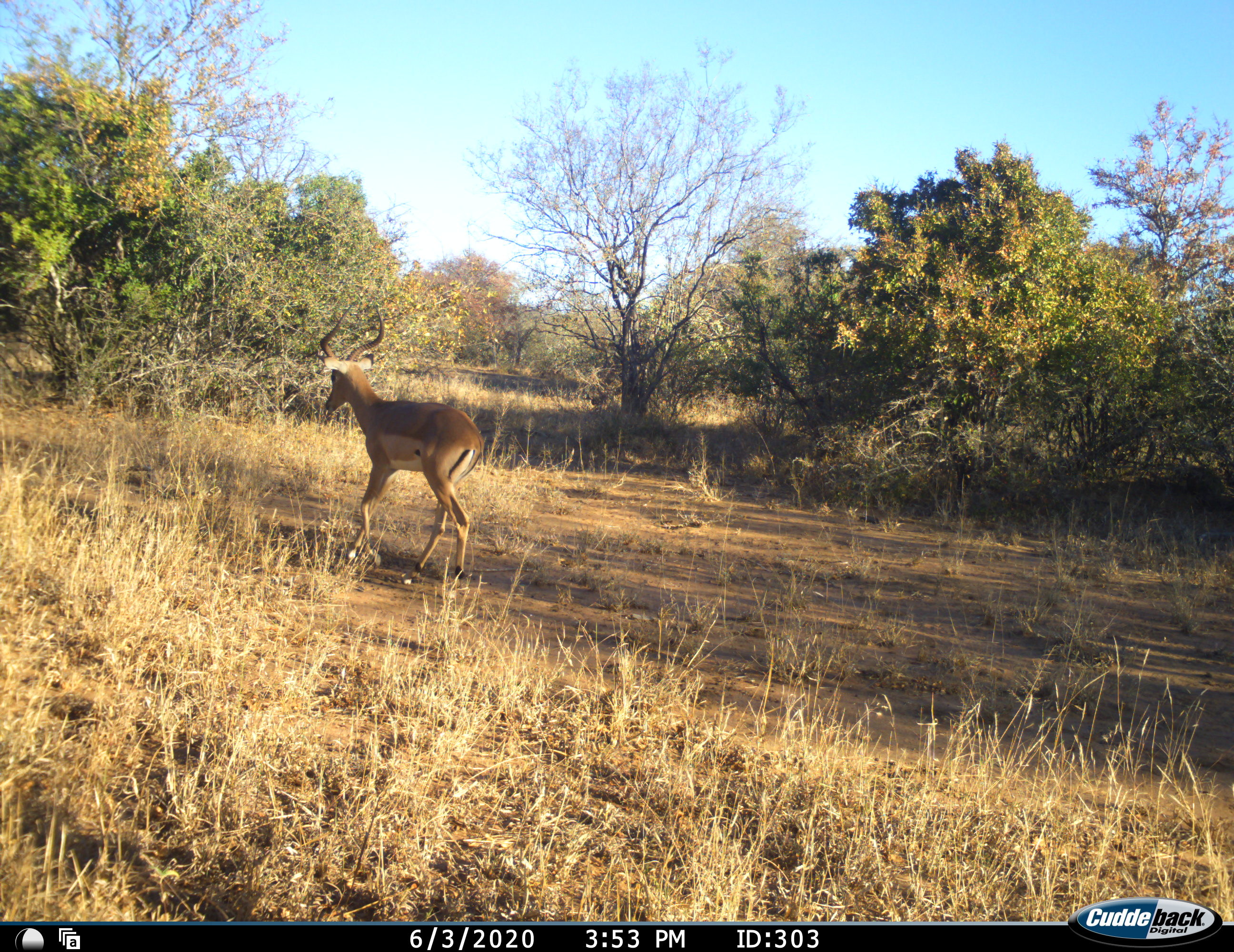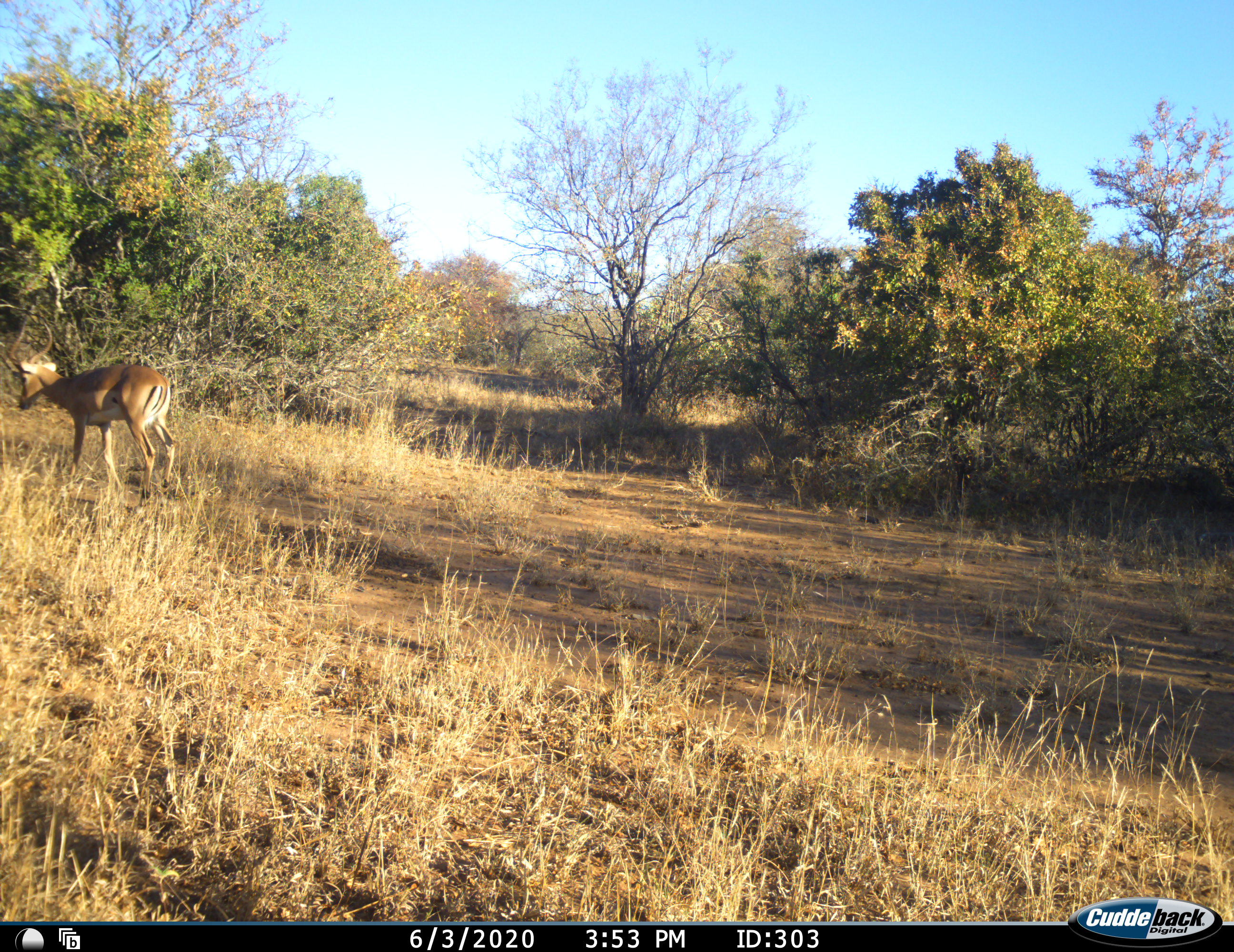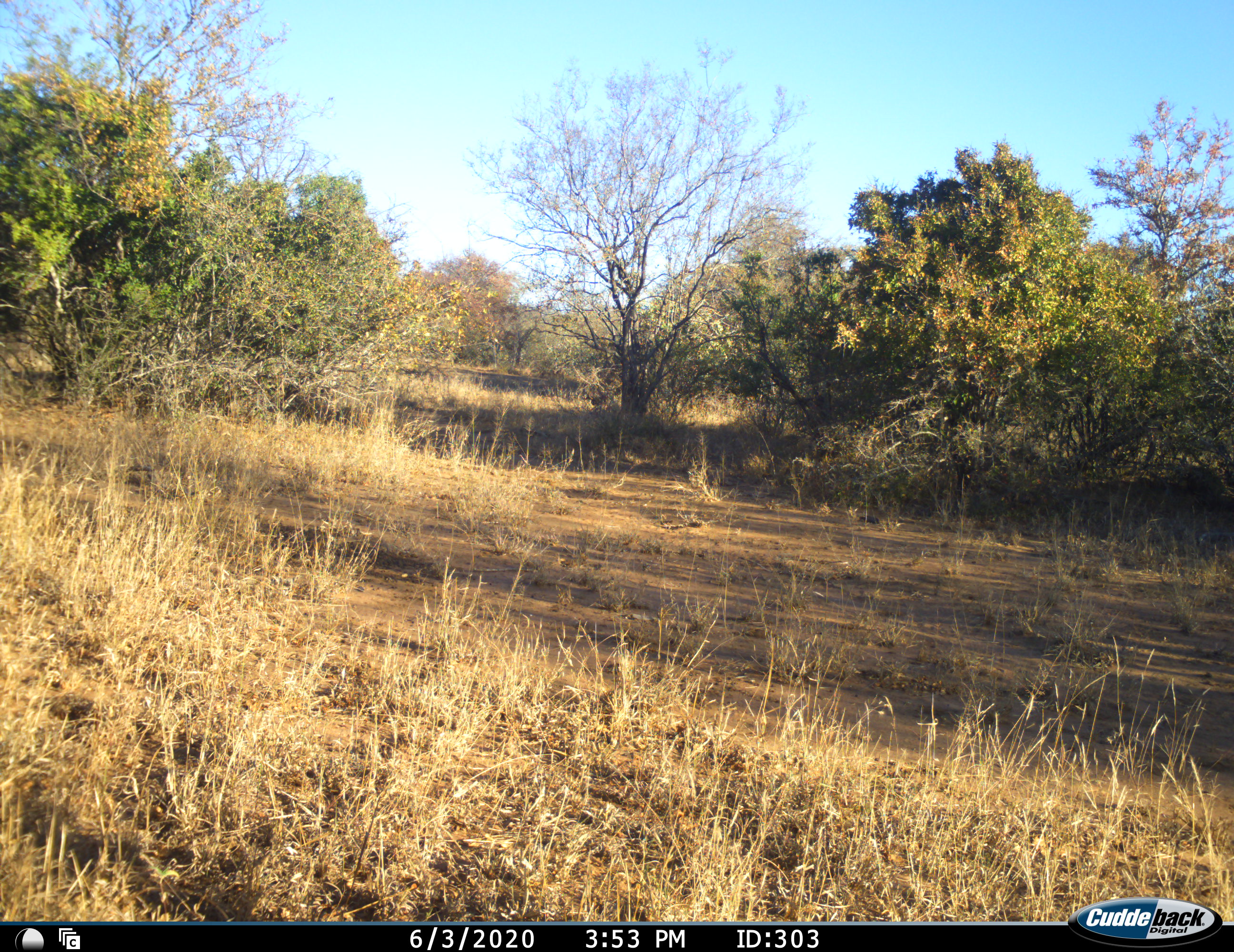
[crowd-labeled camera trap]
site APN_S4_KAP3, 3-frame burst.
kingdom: Animalia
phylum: Chordata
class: Mammalia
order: Artiodactyla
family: Bovidae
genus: Aepyceros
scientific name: Aepyceros melampus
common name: impala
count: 1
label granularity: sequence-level